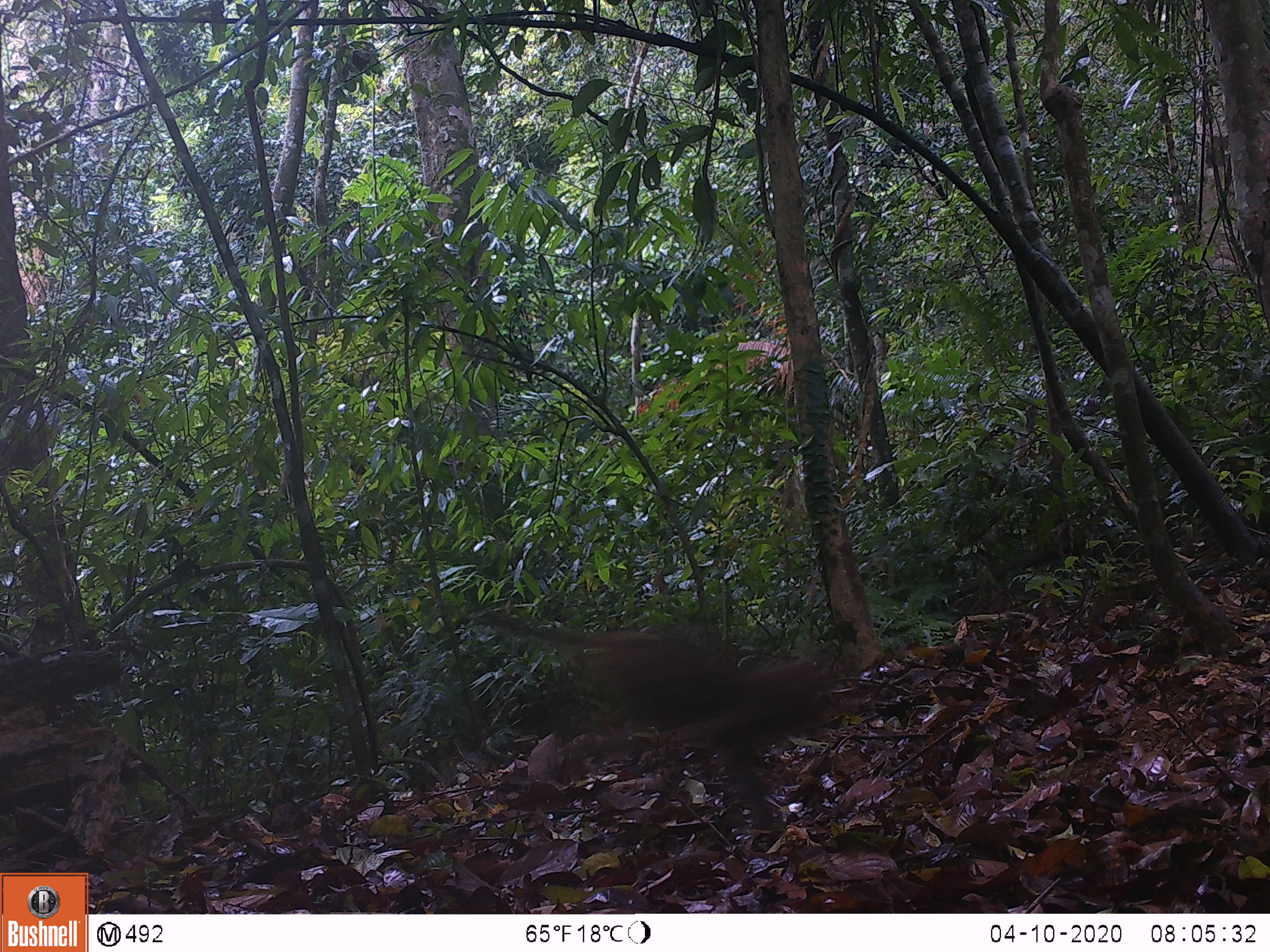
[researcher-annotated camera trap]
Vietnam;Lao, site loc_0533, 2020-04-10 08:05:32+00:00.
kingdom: Animalia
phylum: Chordata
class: Mammalia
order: Primates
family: Cercopithecidae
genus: Macaca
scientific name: Macaca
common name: macaques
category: assam or rhesus macaque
Assam or rhesus macaque (macaques) (Macaca). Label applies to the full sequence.